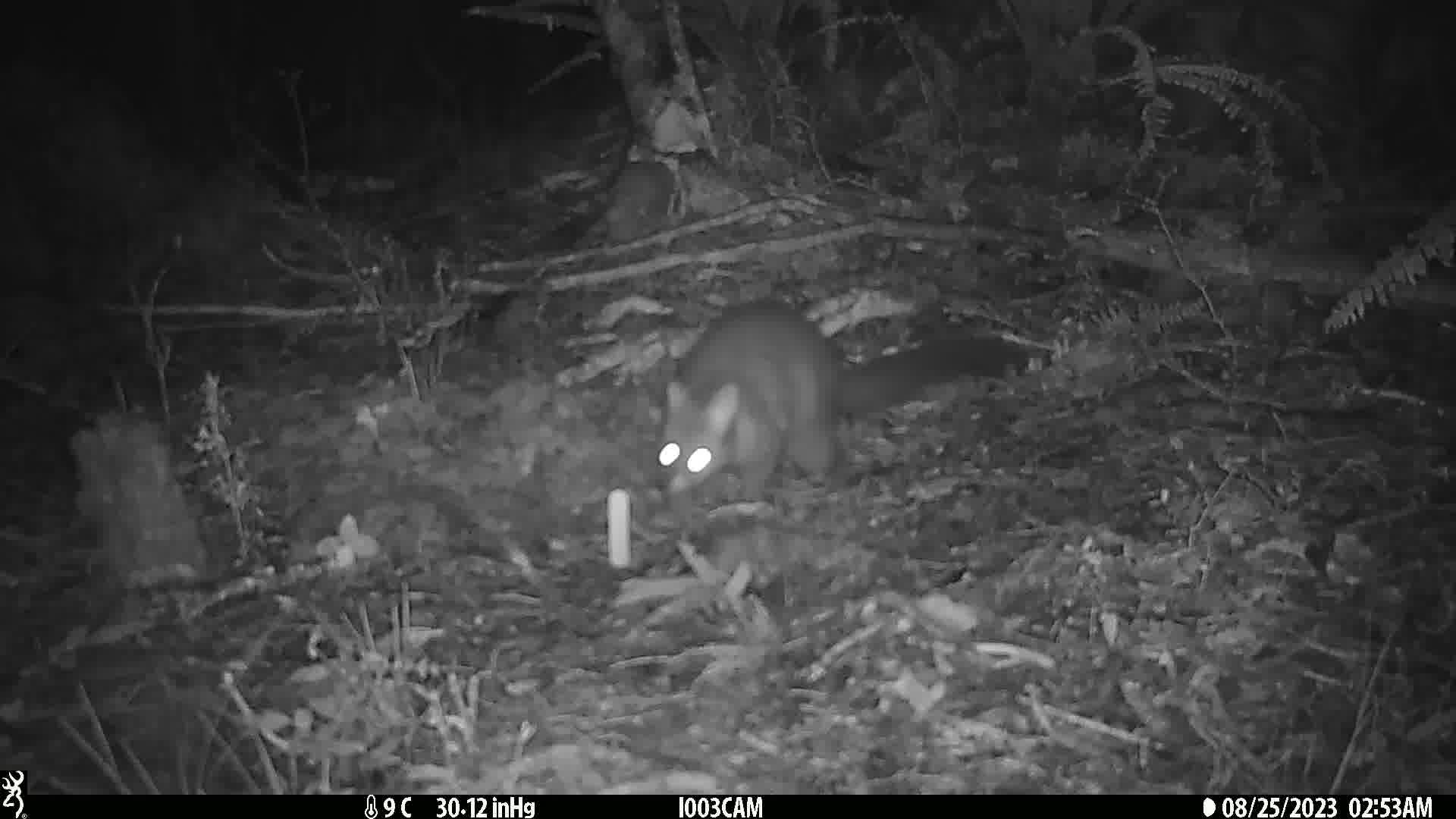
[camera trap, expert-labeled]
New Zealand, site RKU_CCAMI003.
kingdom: Animalia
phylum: Chordata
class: Mammalia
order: Diprotodontia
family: Phalangeridae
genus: Trichosurus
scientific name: Trichosurus vulpecula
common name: common brushtail possum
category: possum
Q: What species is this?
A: Possum (common brushtail possum) (Trichosurus vulpecula).